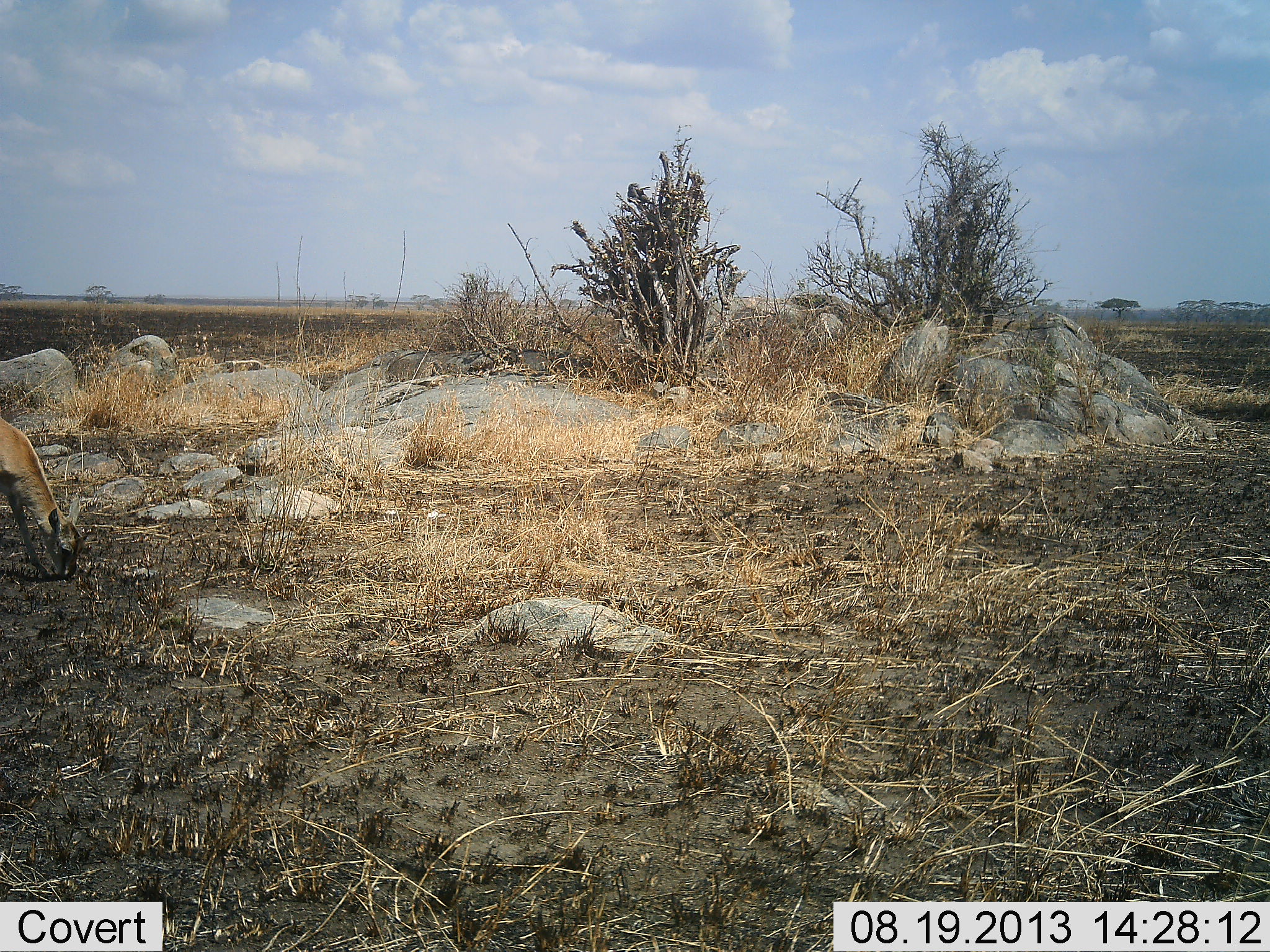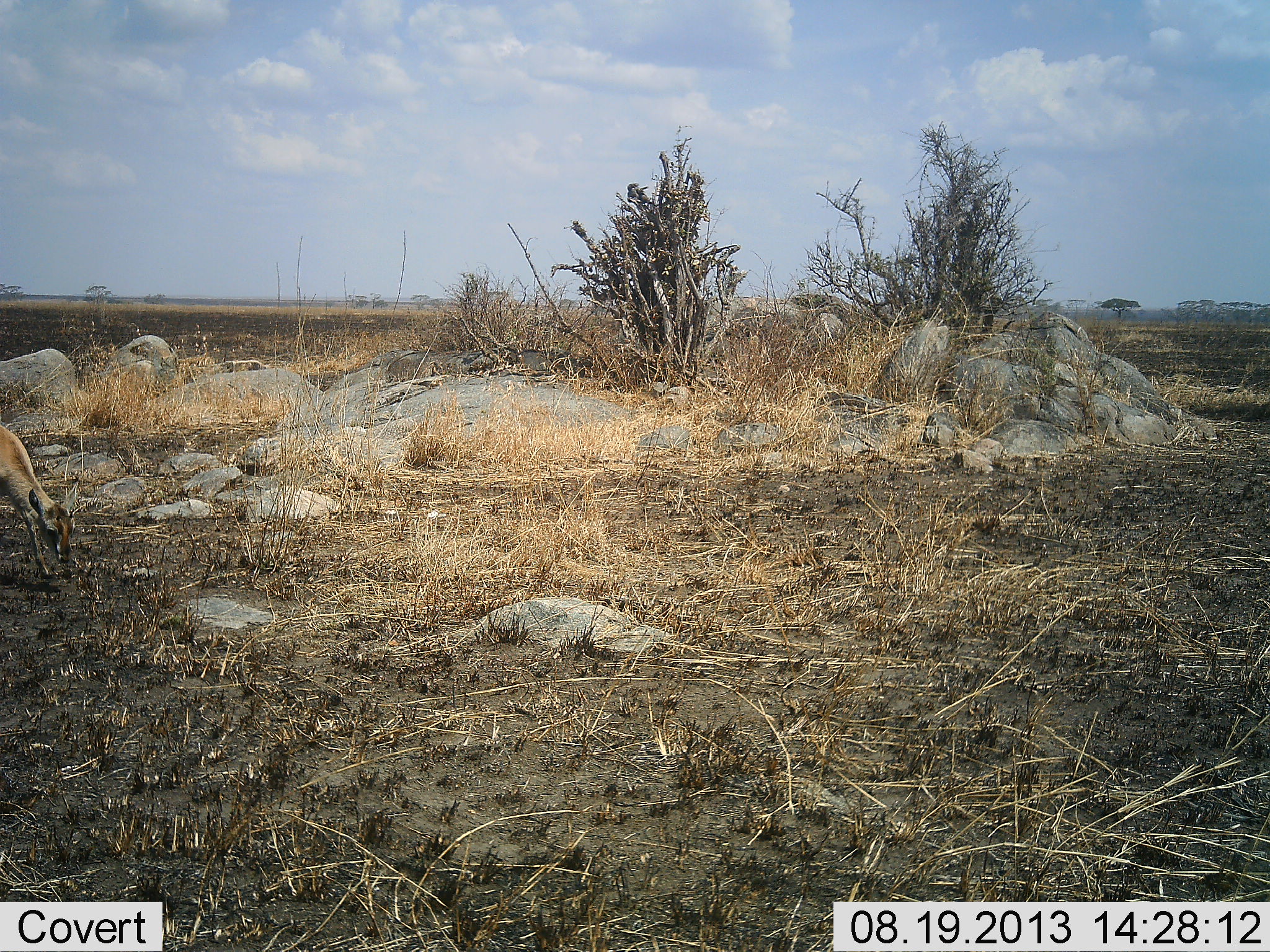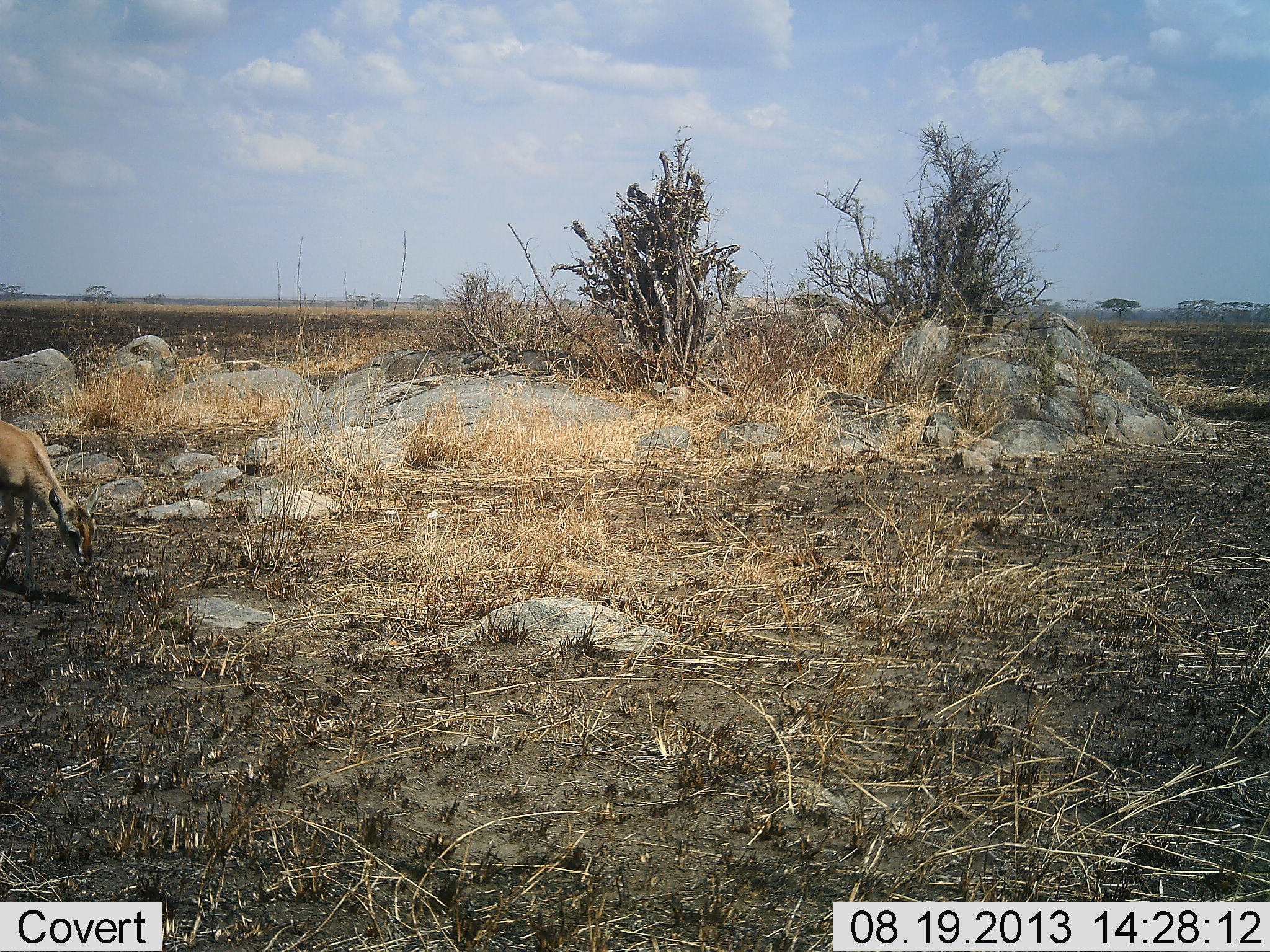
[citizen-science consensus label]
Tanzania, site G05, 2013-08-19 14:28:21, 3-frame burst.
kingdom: Animalia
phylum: Chordata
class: Mammalia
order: Artiodactyla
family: Bovidae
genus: Nanger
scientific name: Nanger granti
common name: grant's gazelle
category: gazellegrants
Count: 1.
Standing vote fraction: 20%.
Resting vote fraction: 0%.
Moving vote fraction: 40%.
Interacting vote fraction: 0%.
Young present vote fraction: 20%.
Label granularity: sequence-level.